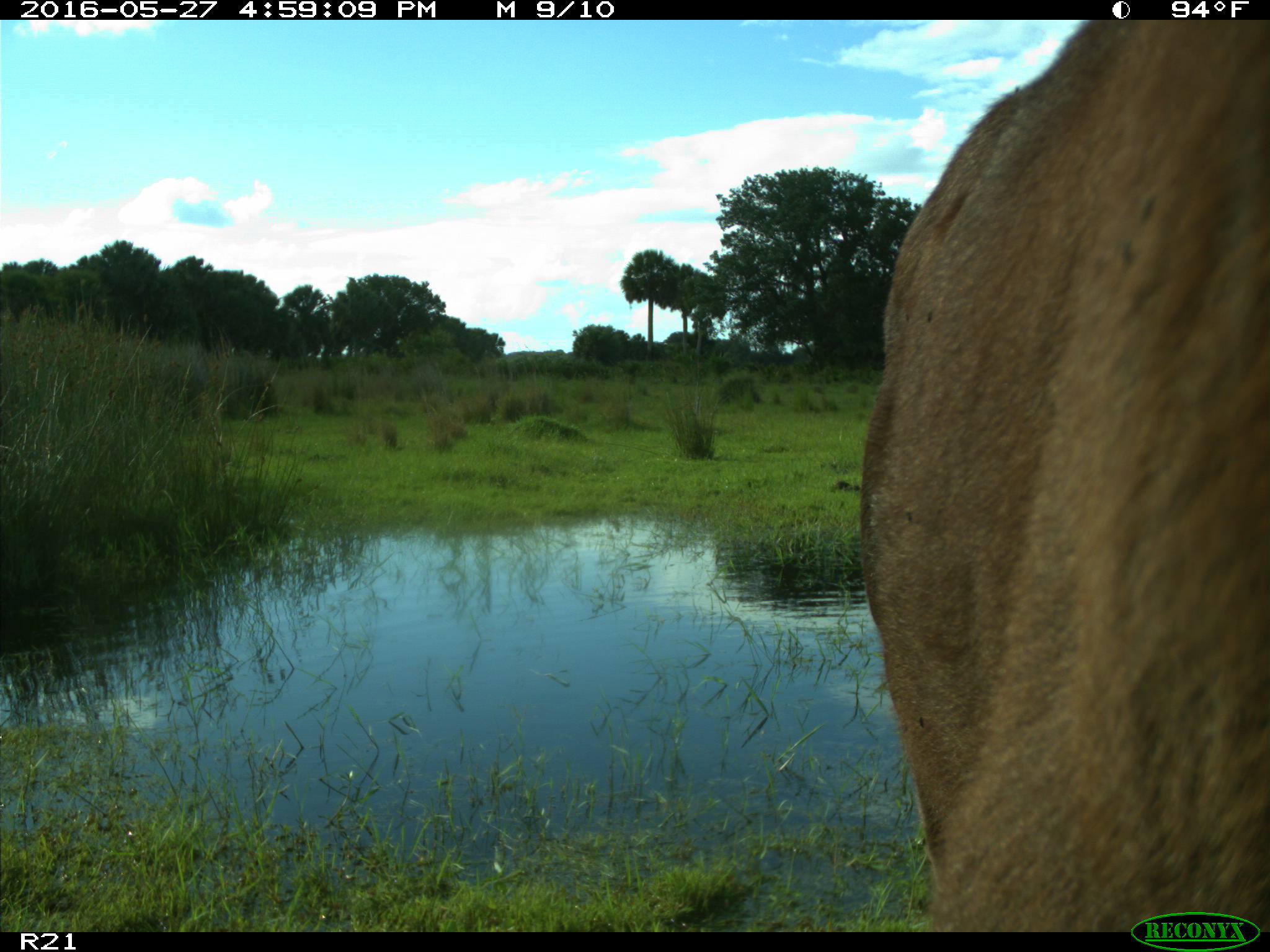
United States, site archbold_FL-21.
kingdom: Animalia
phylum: Chordata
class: Mammalia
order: Artiodactyla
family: Bovidae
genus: Bos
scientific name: Bos taurus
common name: domestic cow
Bos taurus (domestic cow).